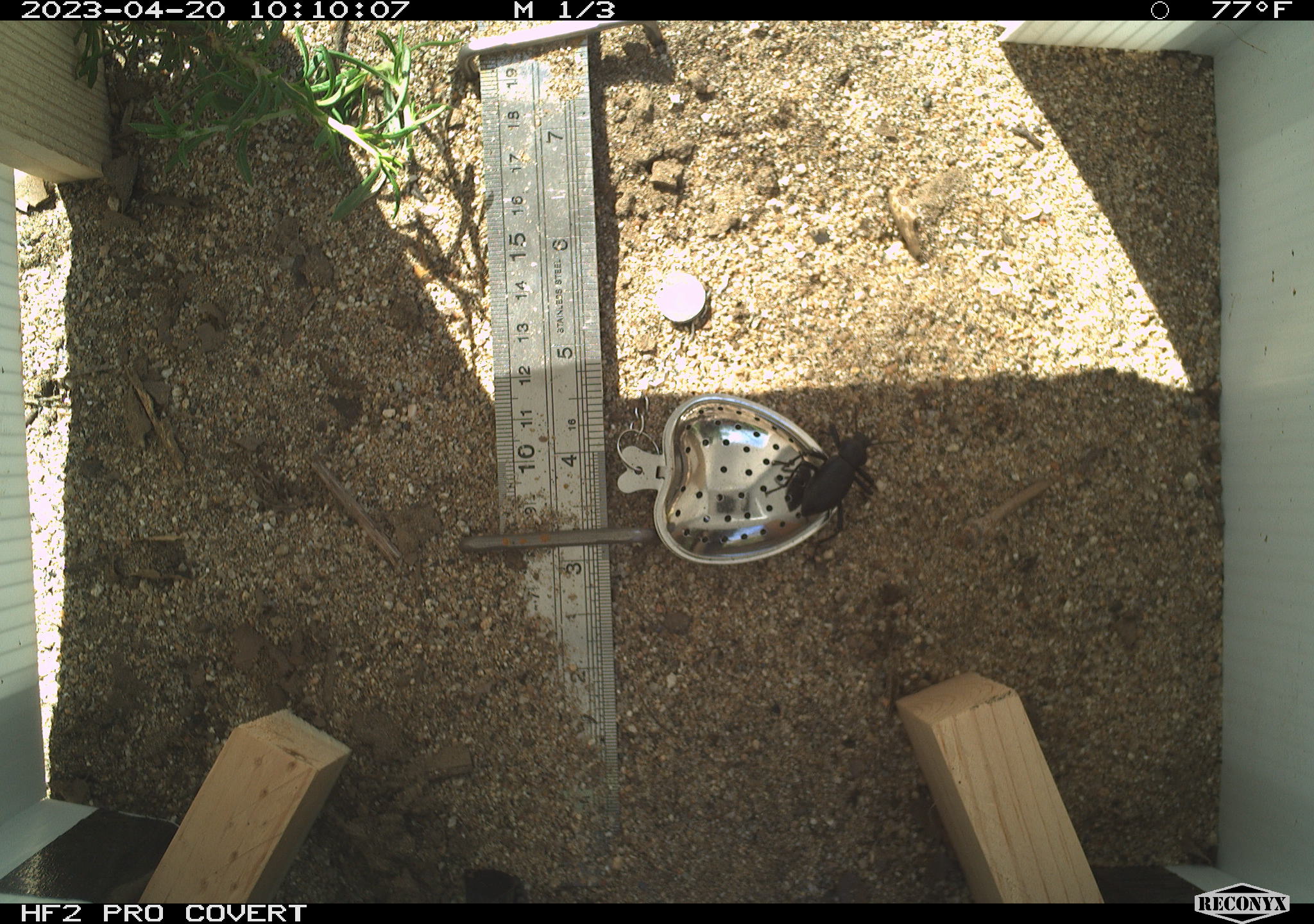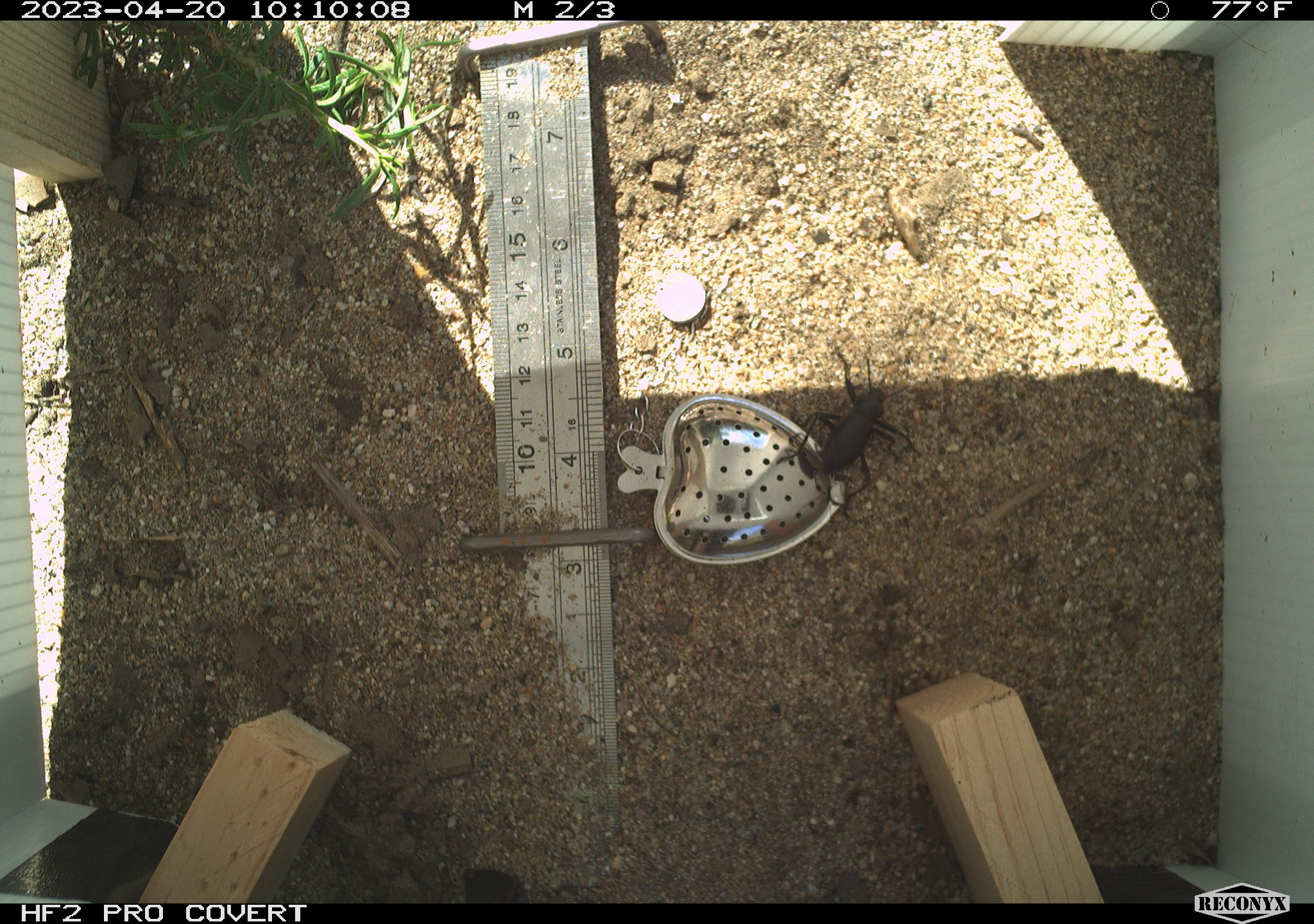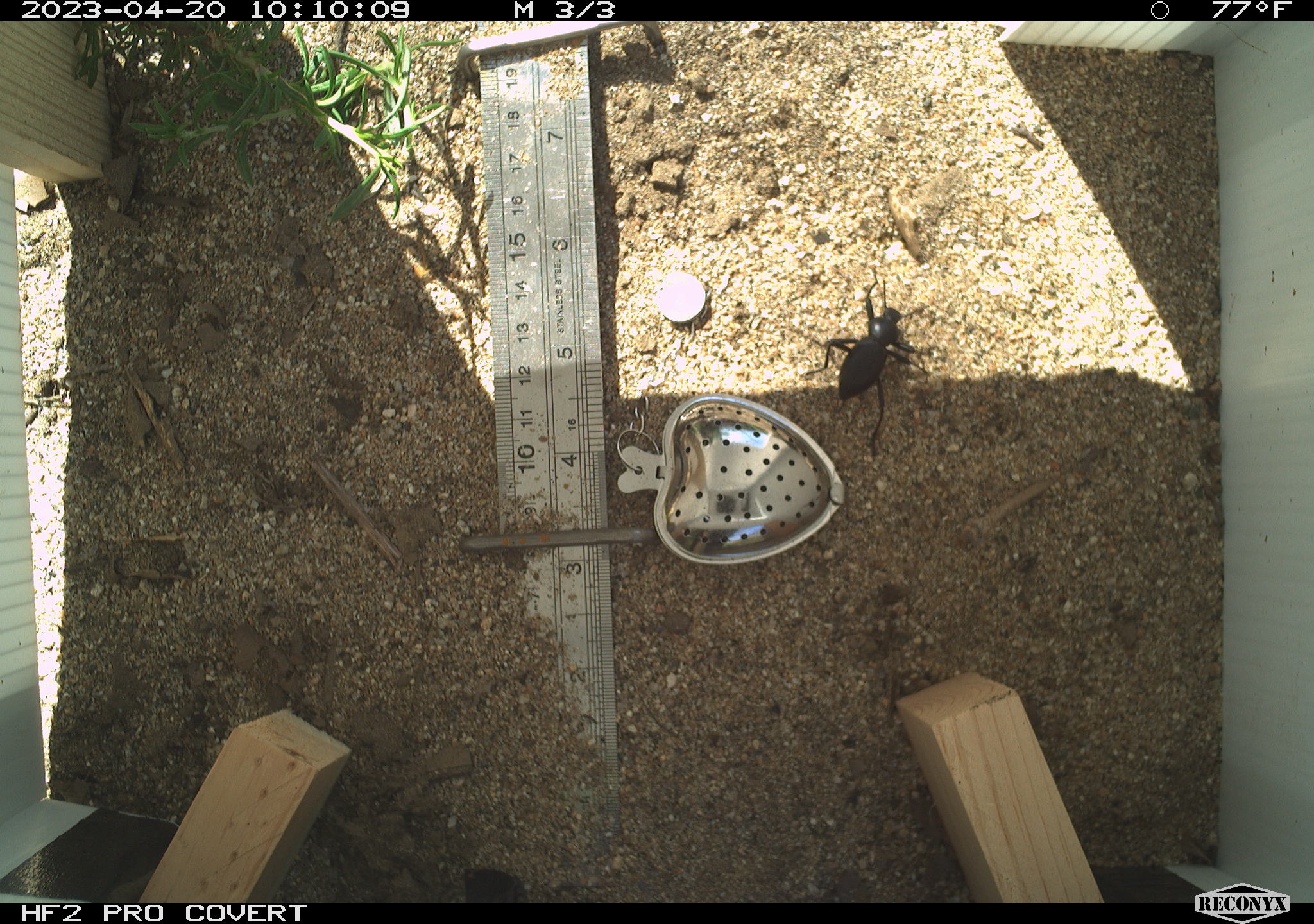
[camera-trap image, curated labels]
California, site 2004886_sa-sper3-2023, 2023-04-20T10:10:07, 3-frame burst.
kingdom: Animalia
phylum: Arthropoda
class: Insecta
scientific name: Insecta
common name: insect